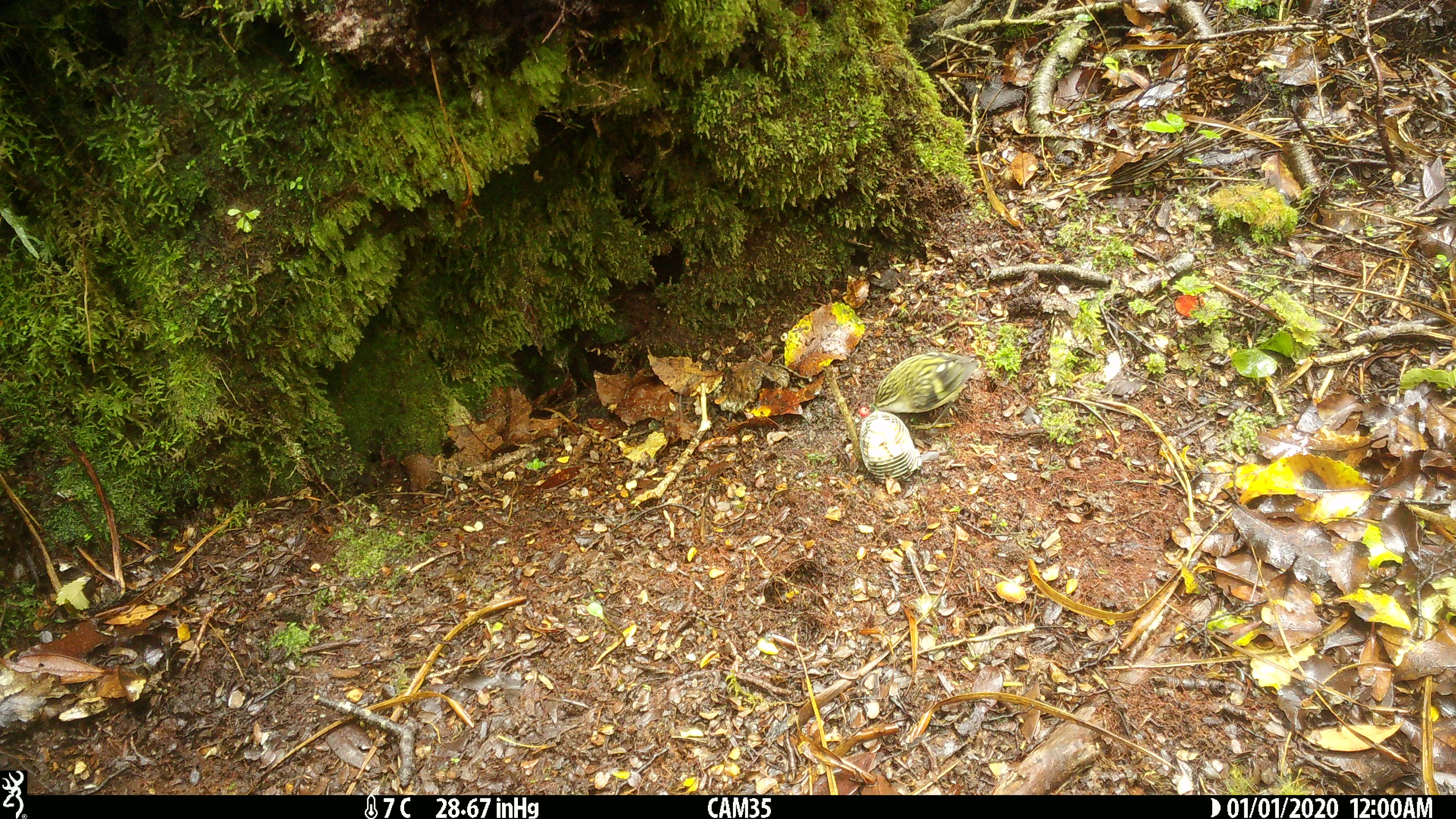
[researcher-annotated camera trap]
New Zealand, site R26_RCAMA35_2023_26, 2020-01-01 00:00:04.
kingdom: Animalia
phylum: Chordata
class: Aves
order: Passeriformes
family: Acanthisittidae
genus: Acanthisitta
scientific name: Acanthisitta chloris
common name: rifleman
Rifleman (Acanthisitta chloris).